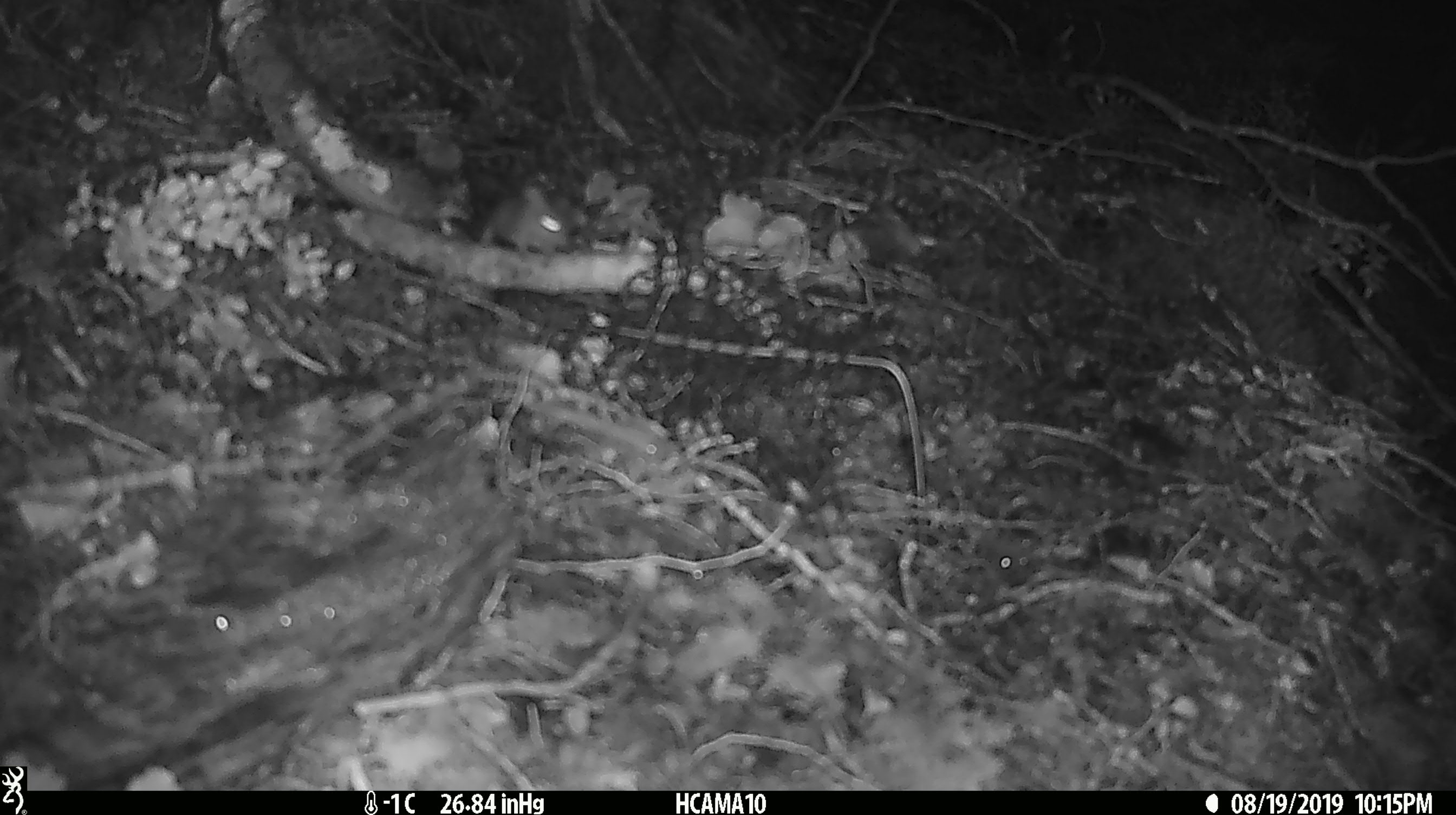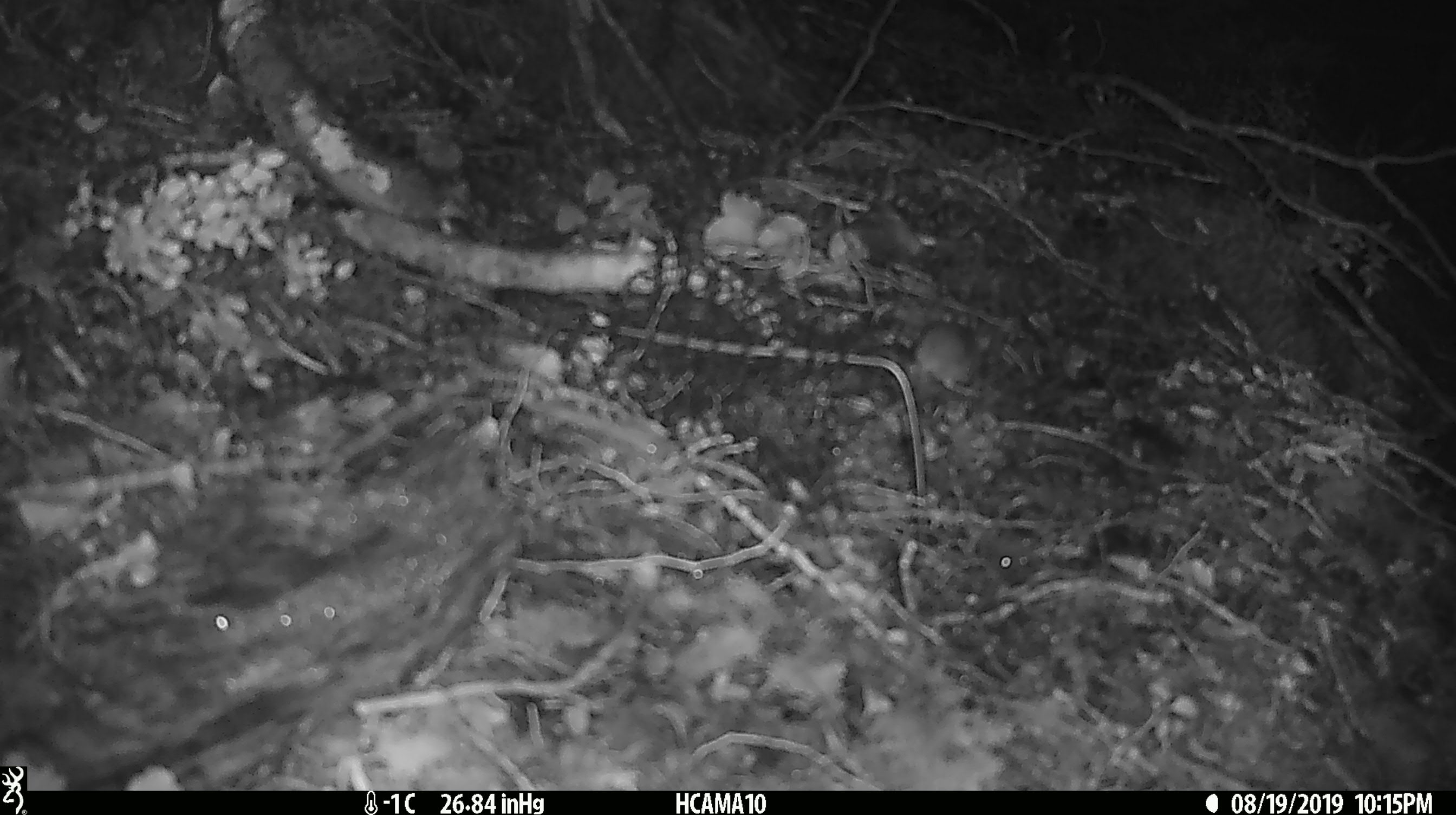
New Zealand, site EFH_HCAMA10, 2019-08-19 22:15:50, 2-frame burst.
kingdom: Animalia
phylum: Chordata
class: Mammalia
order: Rodentia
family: Muridae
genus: Mus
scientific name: Mus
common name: mouse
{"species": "mouse (Mus)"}